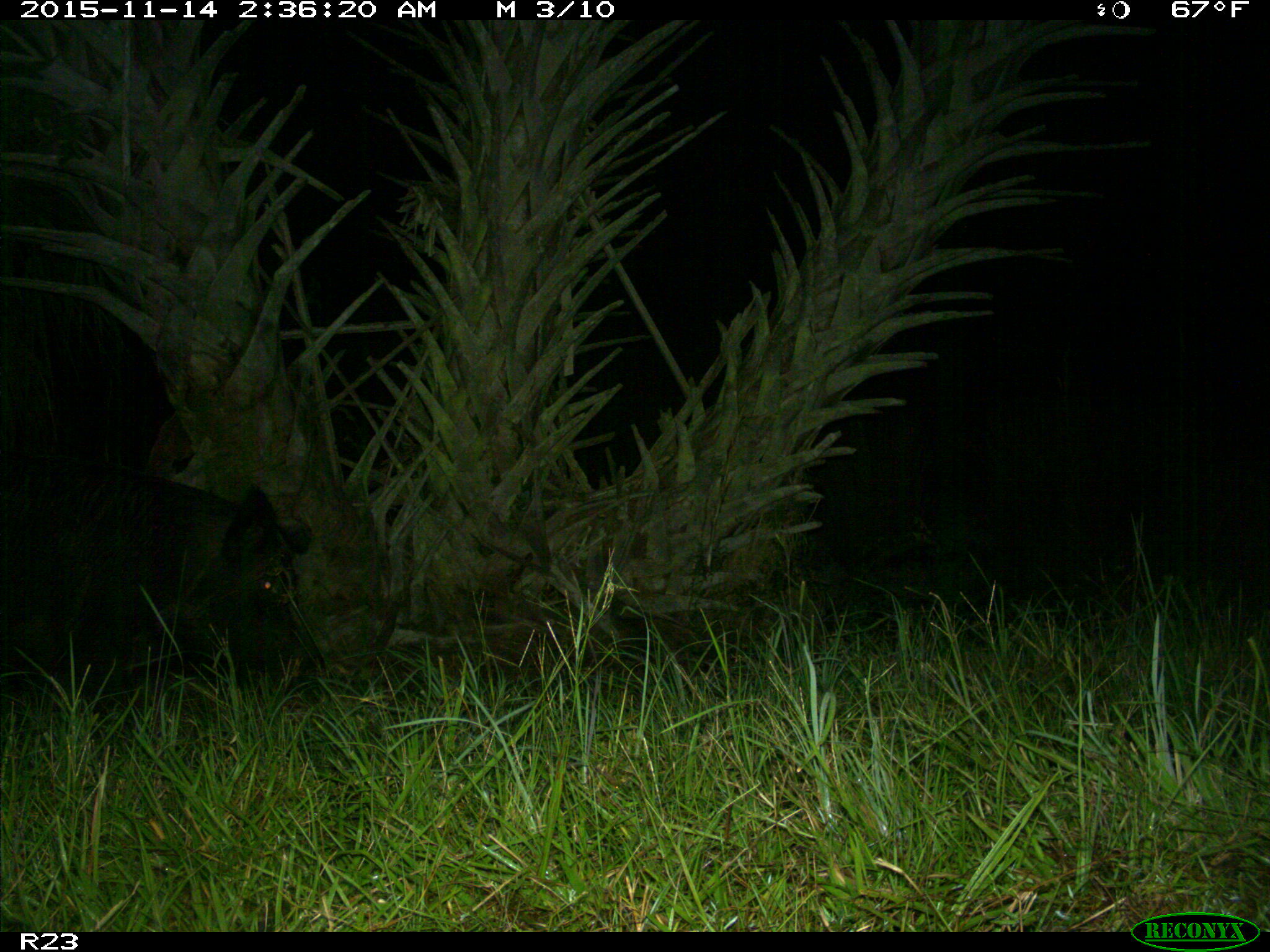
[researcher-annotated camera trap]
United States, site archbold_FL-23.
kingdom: Animalia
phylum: Chordata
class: Mammalia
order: Artiodactyla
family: Suidae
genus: Sus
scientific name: Sus scrofa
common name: wild boar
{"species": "Sus scrofa (wild boar)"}